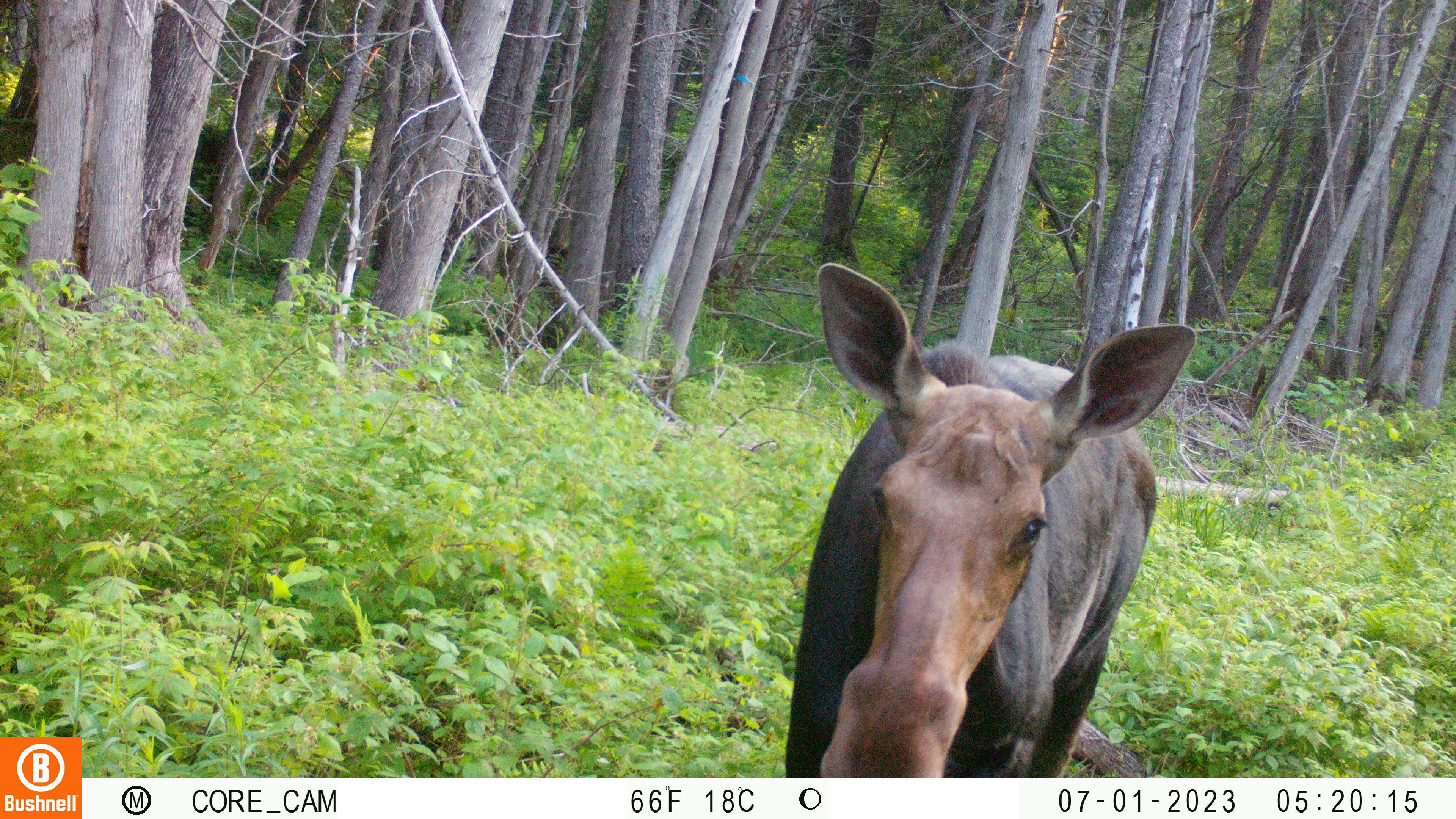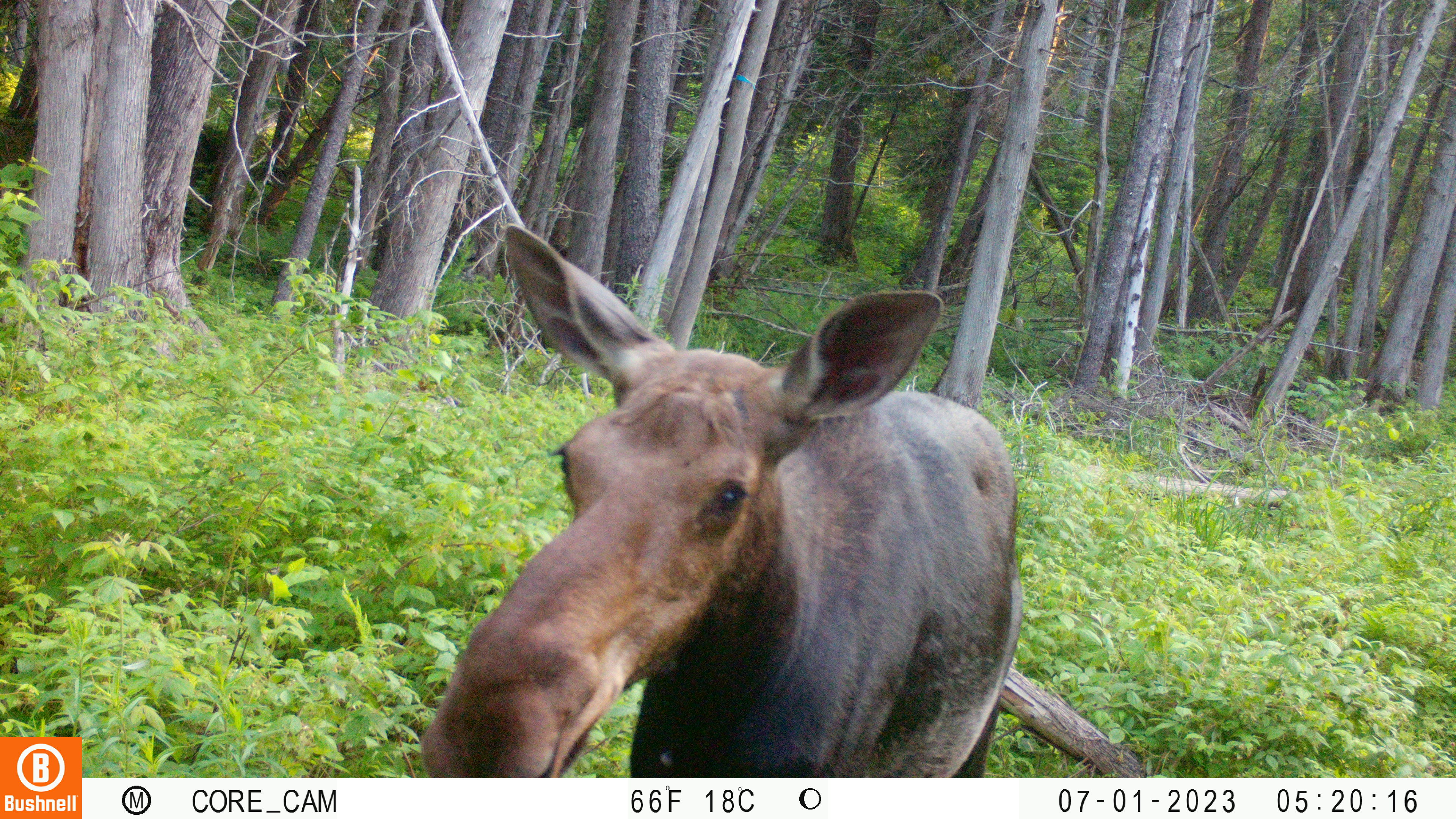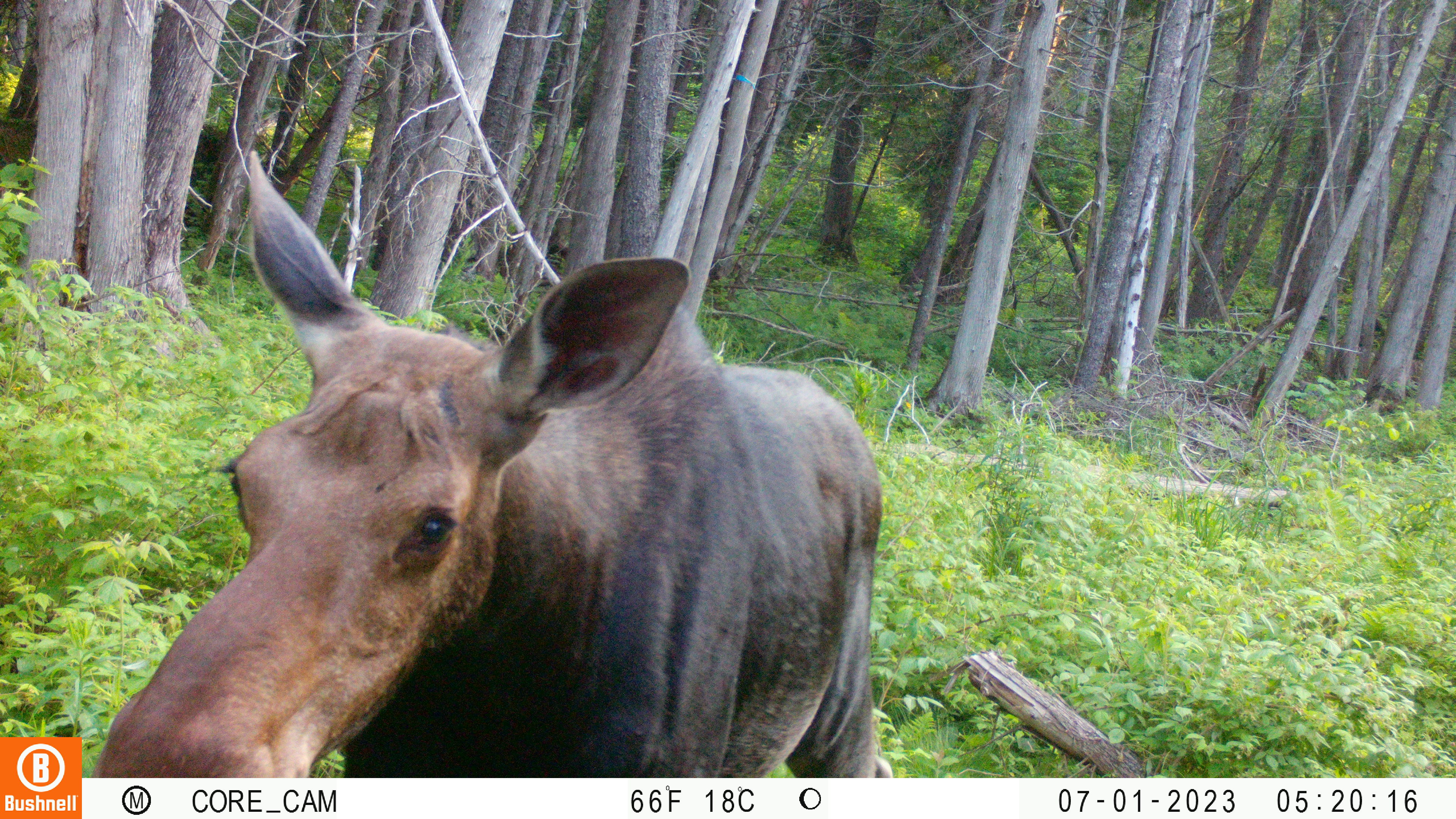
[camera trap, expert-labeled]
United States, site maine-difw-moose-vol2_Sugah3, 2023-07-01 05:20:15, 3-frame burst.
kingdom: Animalia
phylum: Chordata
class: Mammalia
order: Artiodactyla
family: Cervidae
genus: Alces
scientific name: Alces alces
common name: moose